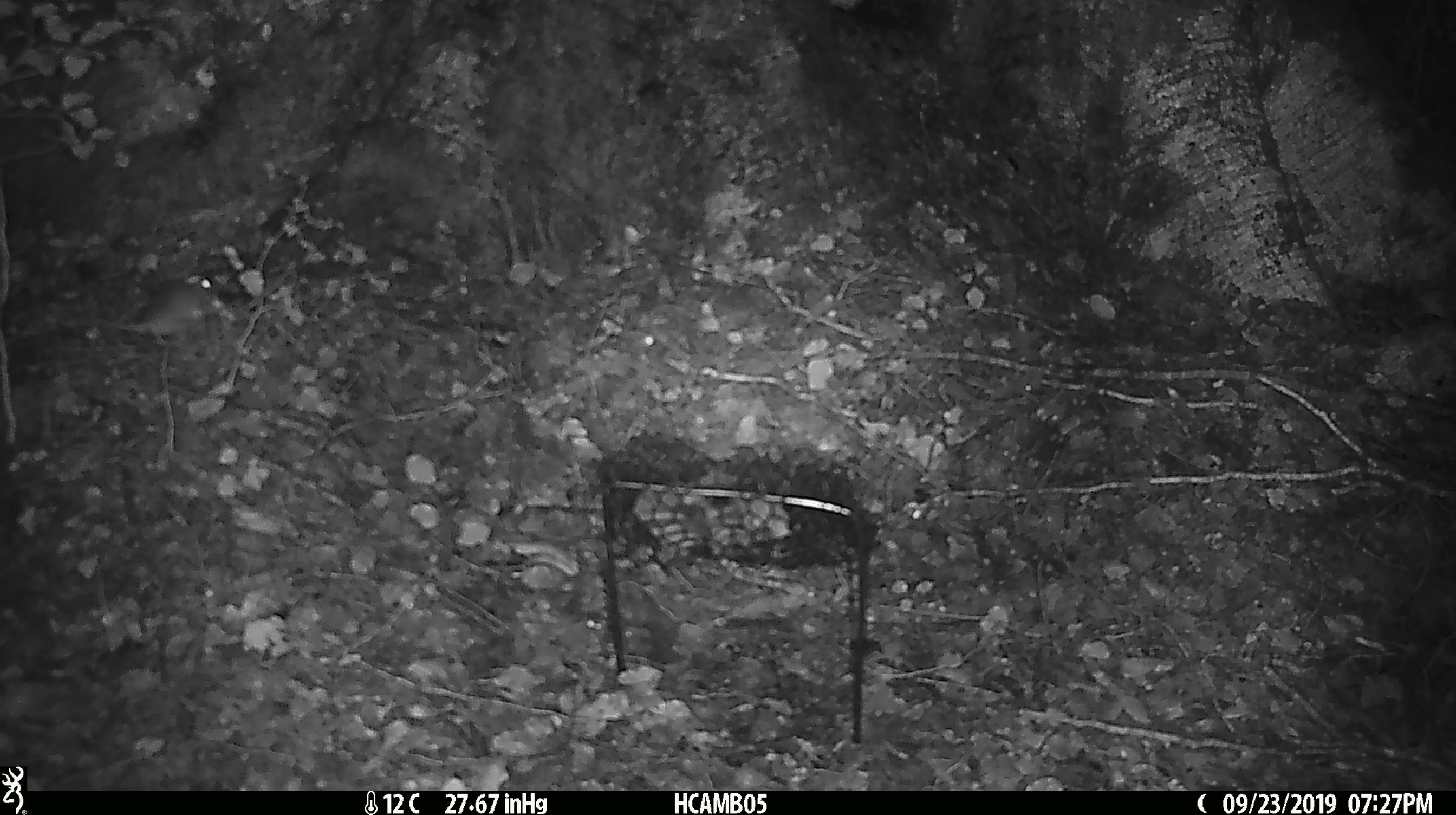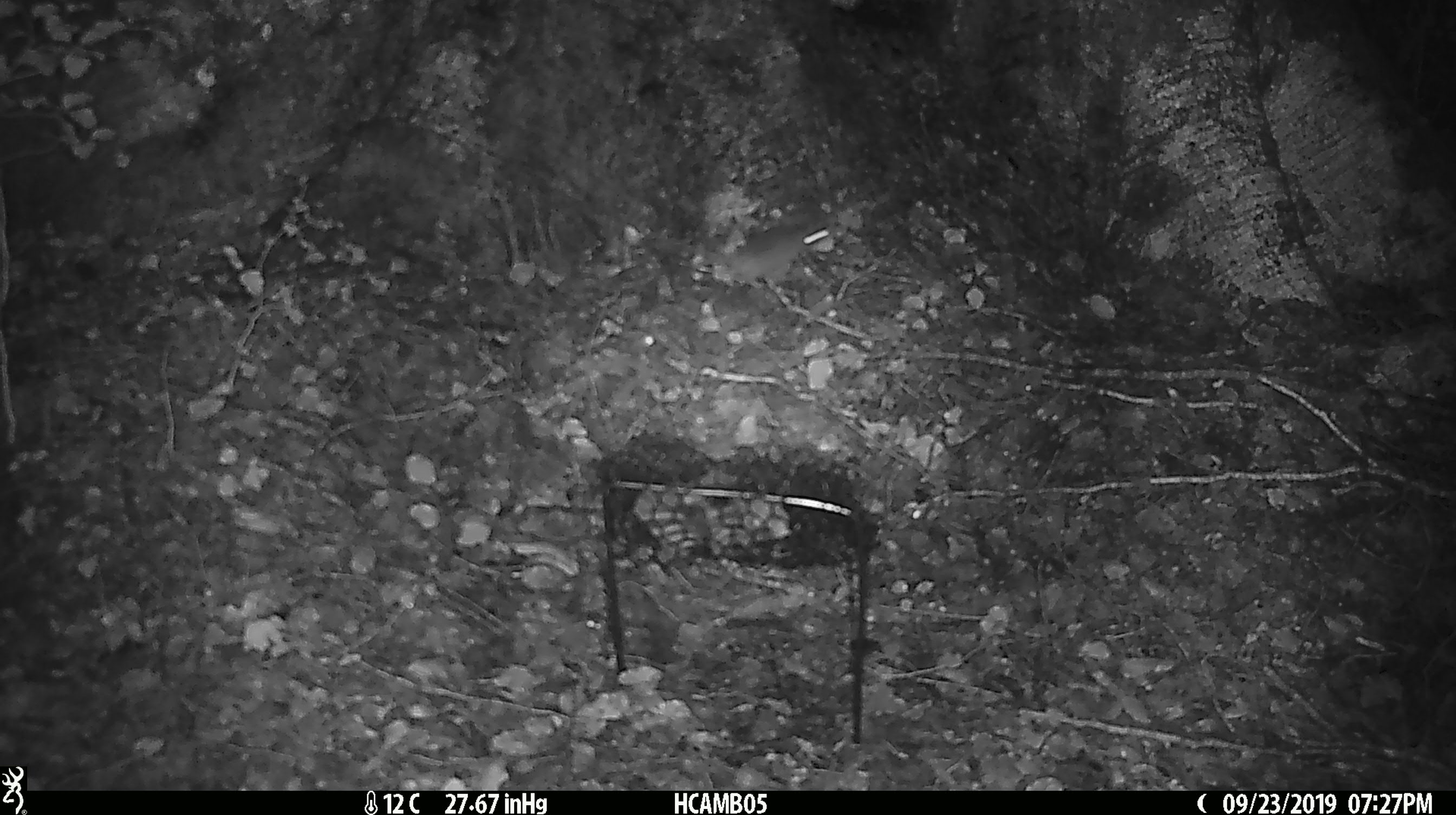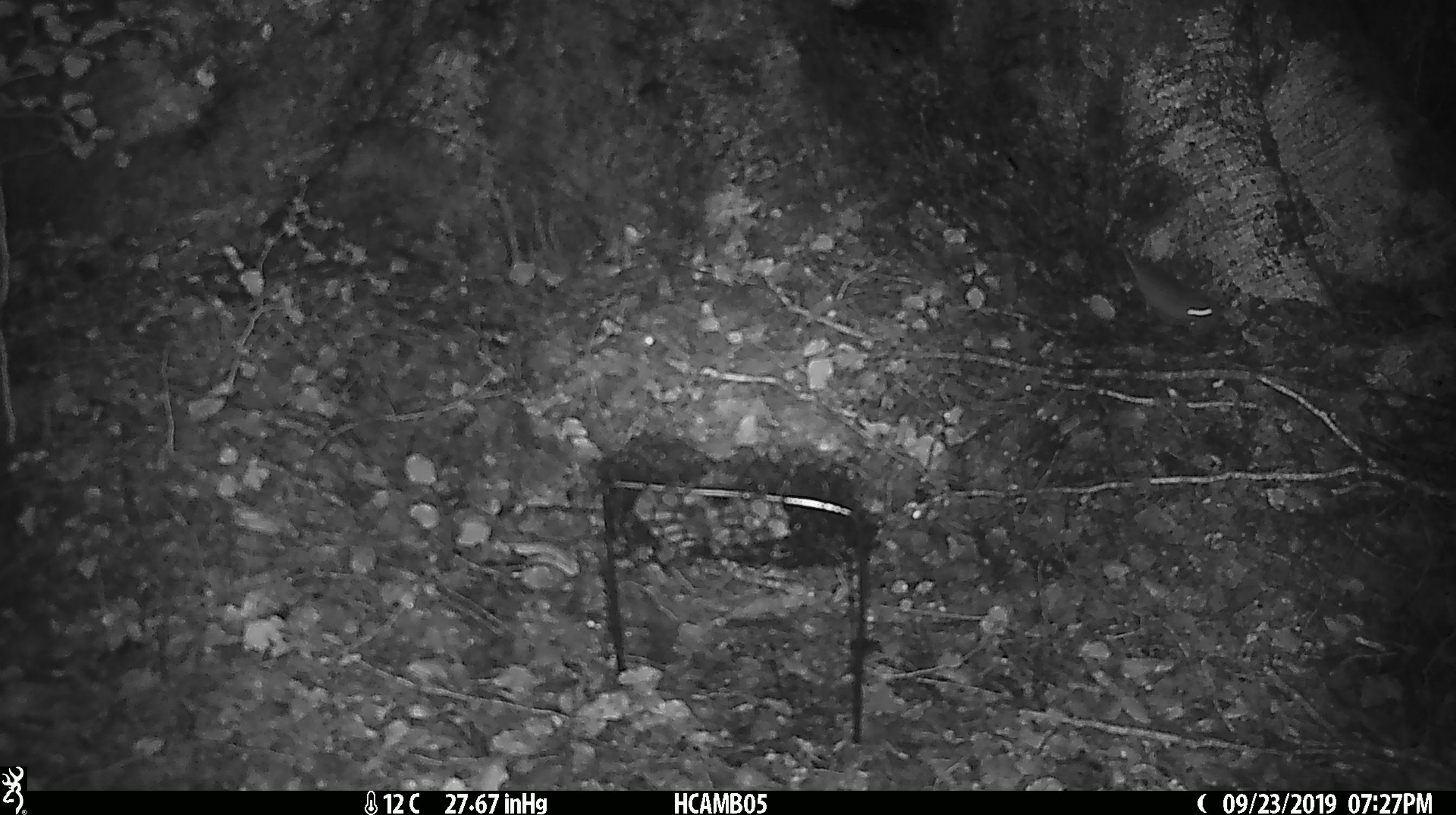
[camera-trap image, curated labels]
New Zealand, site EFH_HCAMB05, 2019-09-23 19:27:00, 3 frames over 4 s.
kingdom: Animalia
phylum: Chordata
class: Mammalia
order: Rodentia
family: Muridae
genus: Mus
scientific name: Mus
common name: mouse